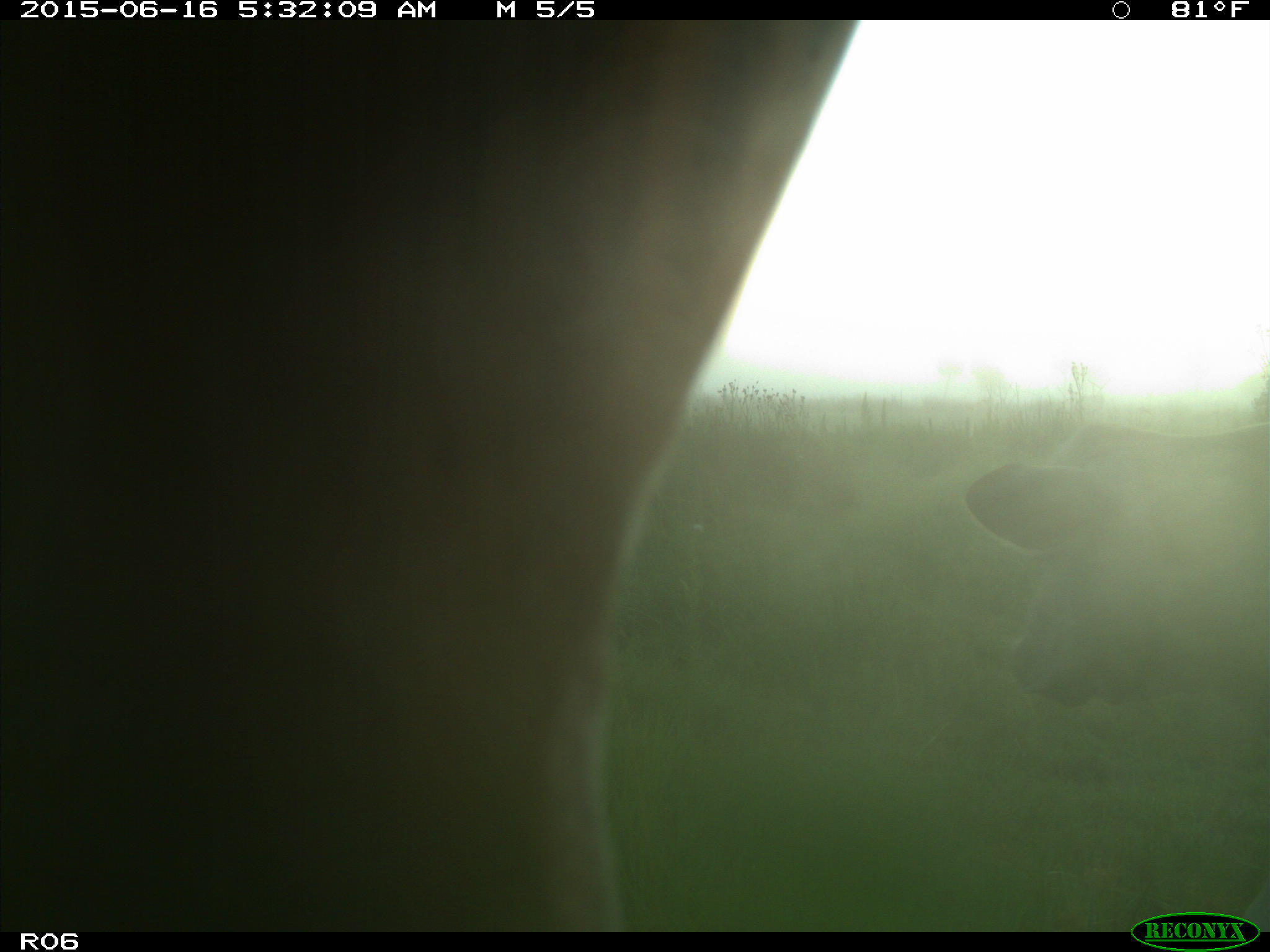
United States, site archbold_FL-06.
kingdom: Animalia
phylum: Chordata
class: Mammalia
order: Artiodactyla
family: Bovidae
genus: Bos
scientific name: Bos taurus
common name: domestic cow